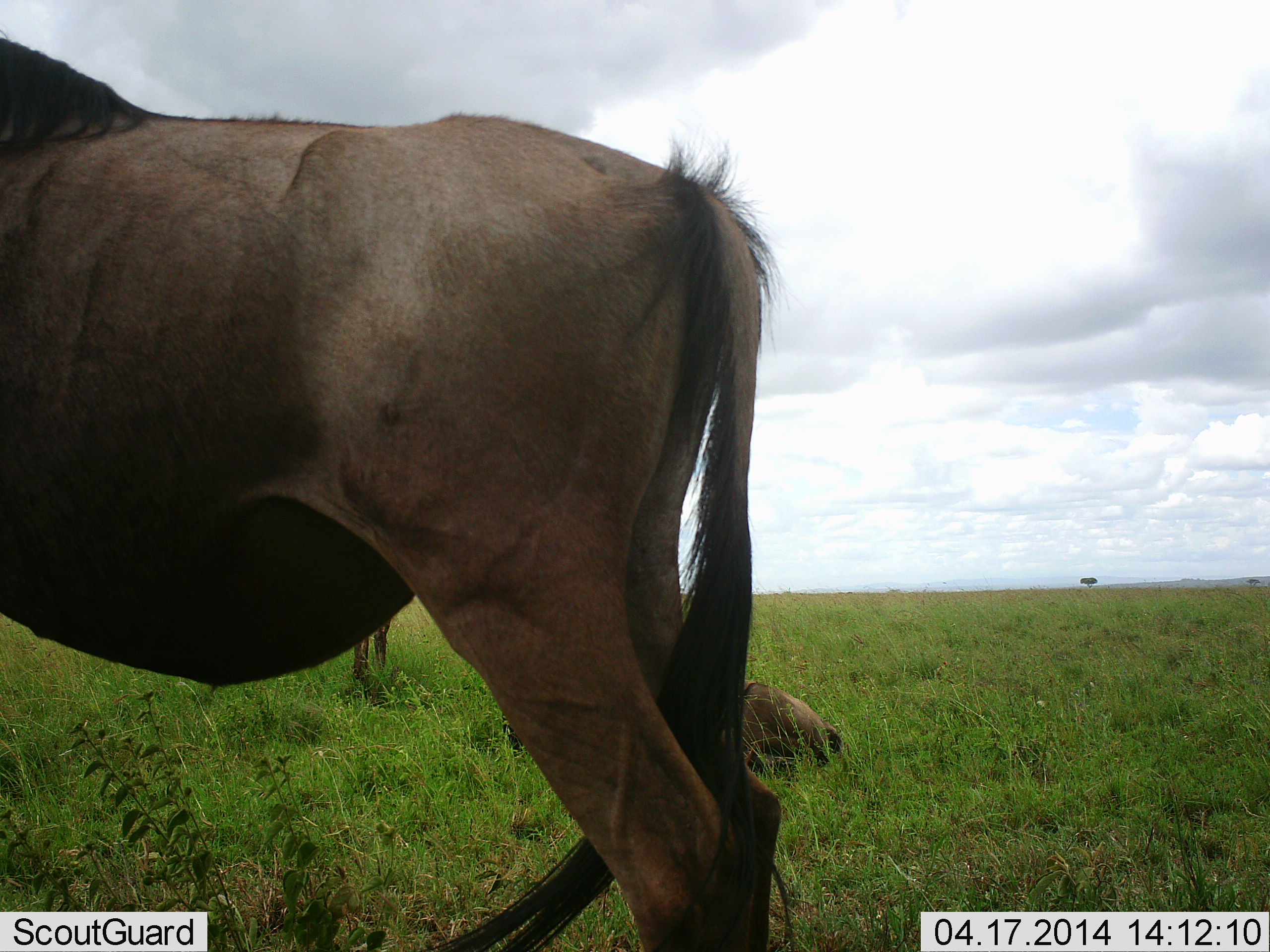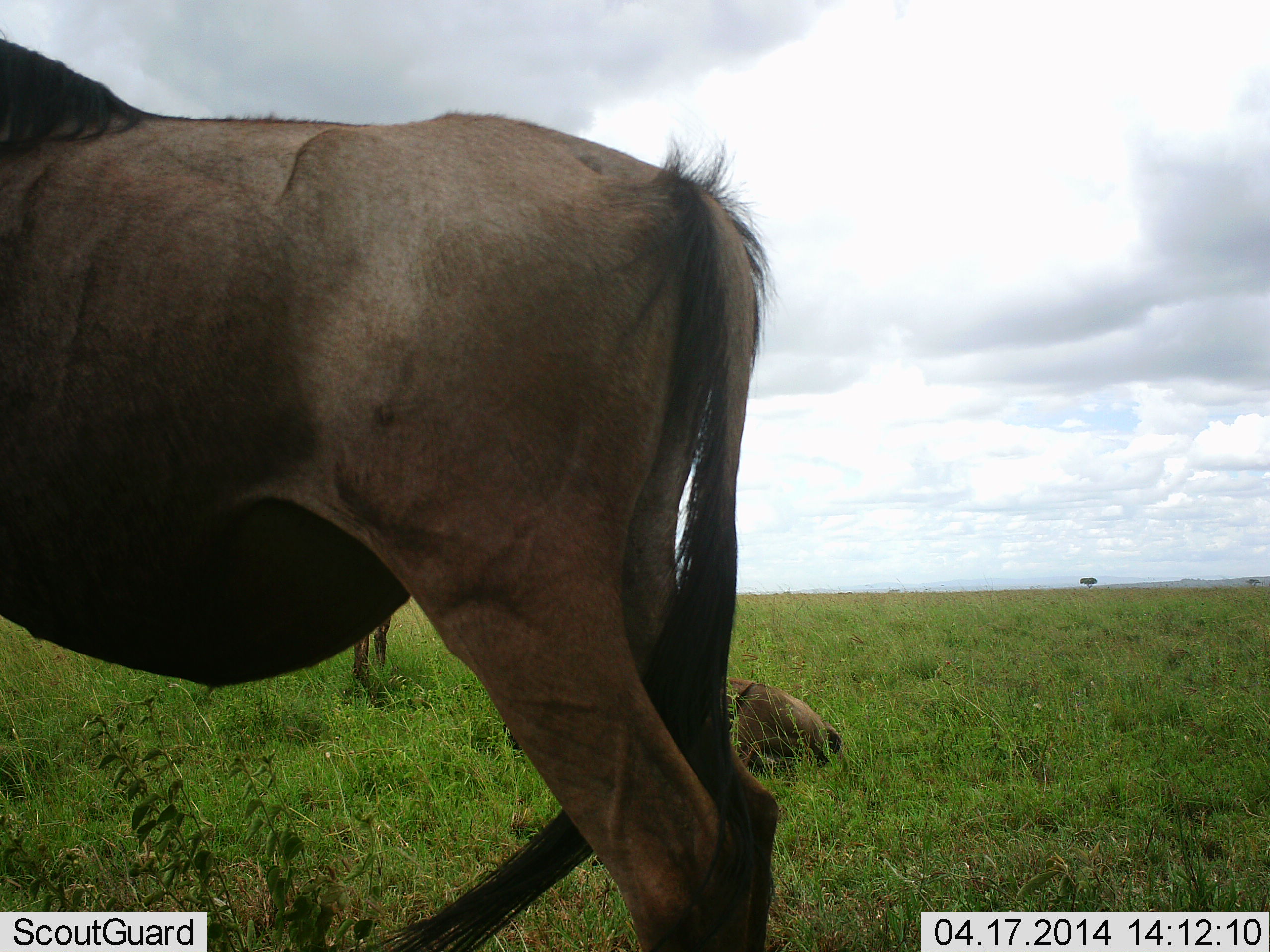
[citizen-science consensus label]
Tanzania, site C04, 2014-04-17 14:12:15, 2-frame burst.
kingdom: Animalia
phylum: Chordata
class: Mammalia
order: Artiodactyla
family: Bovidae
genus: Connochaetes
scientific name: Connochaetes taurinus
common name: blue wildebeest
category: wildebeest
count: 3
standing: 100%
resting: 90%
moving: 0%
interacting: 0%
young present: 50%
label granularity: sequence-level